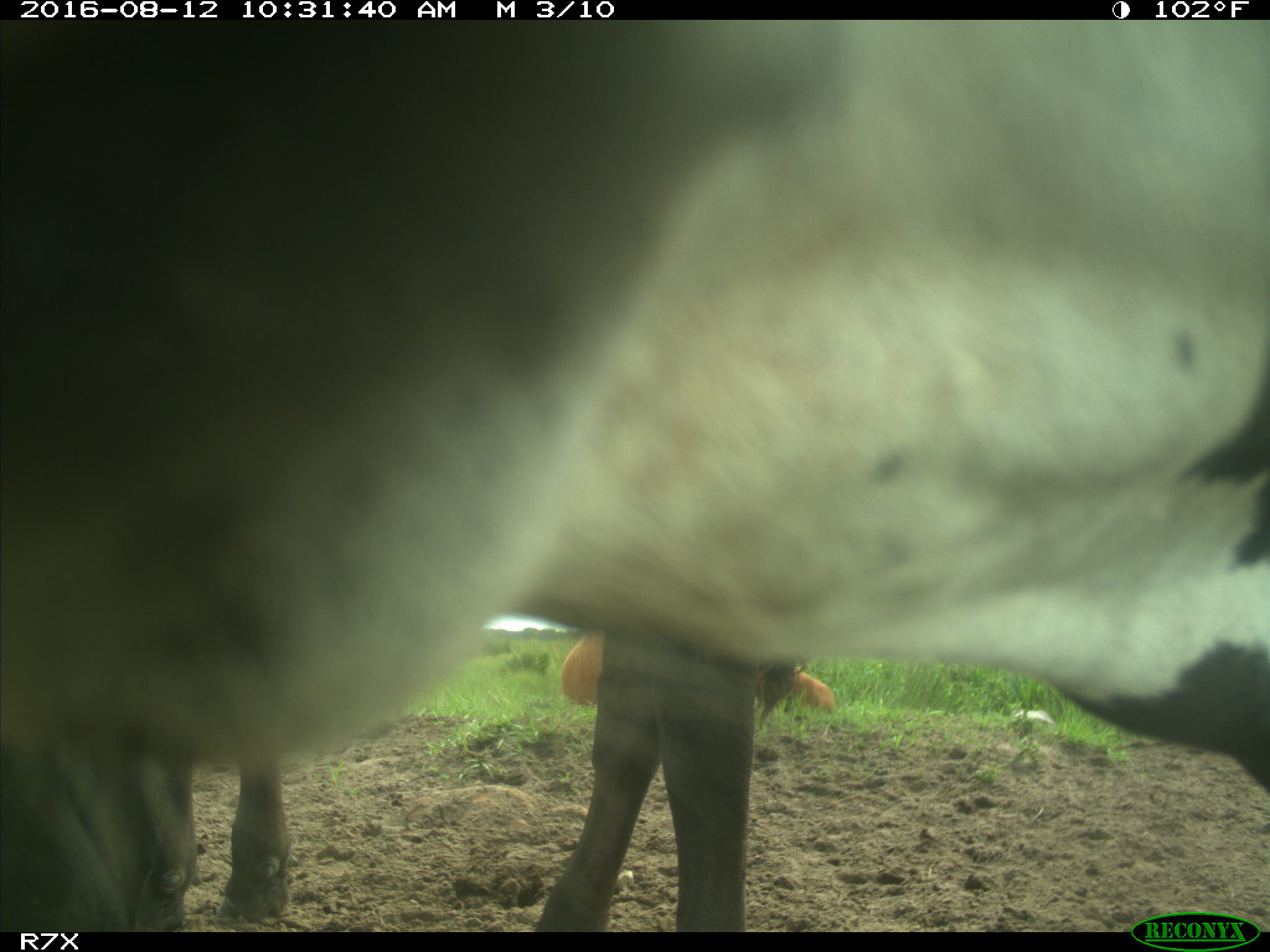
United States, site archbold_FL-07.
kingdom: Animalia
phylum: Chordata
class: Mammalia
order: Artiodactyla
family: Bovidae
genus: Bos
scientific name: Bos taurus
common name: domestic cow